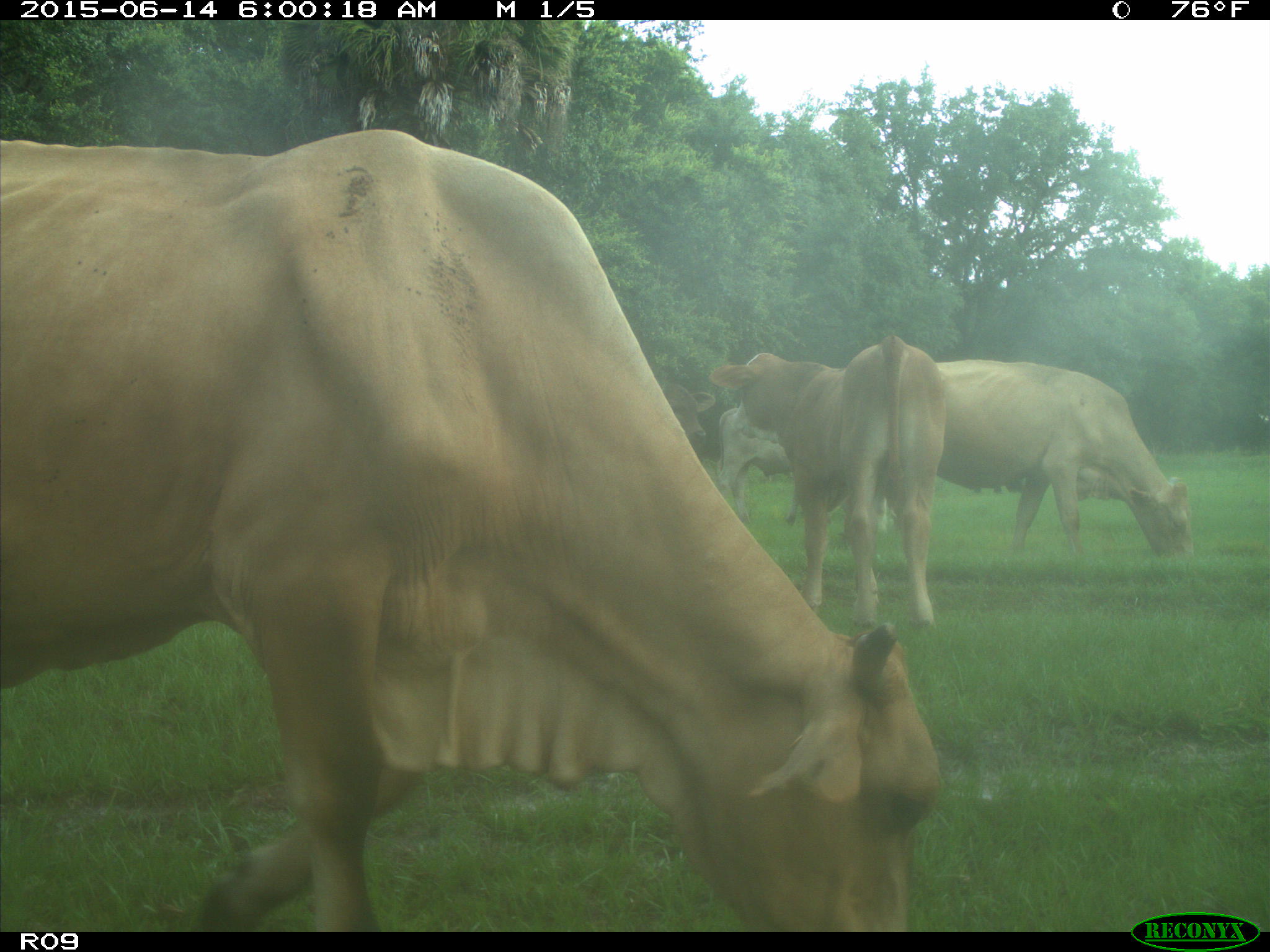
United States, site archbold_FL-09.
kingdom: Animalia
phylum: Chordata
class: Mammalia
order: Artiodactyla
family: Bovidae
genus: Bos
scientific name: Bos taurus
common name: domestic cow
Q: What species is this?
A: Bos taurus (domestic cow).